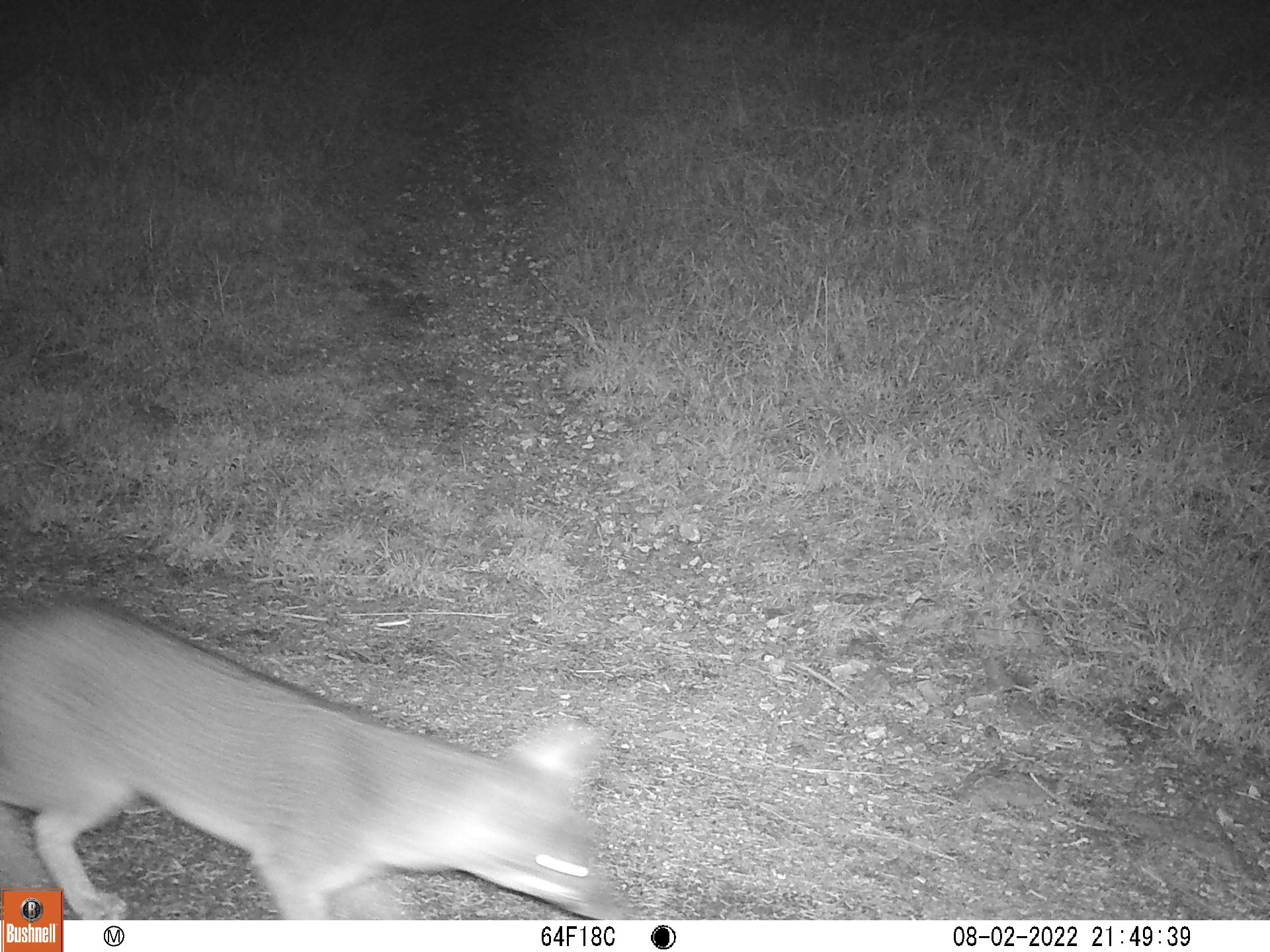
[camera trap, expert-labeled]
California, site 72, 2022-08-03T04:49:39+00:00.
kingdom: Animalia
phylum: Chordata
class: Mammalia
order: Carnivora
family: Canidae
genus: Urocyon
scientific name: Urocyon cinereoargenteus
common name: gray fox